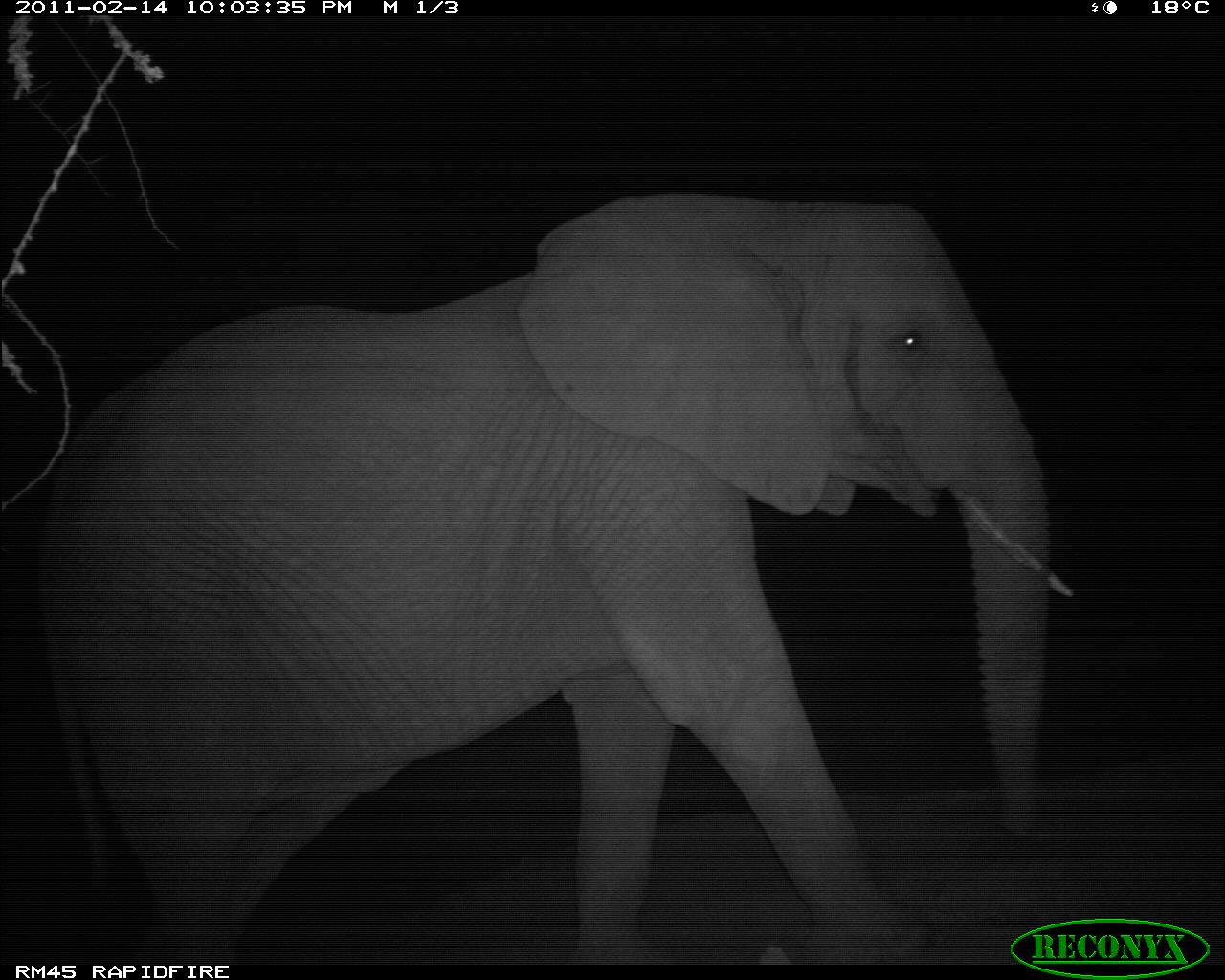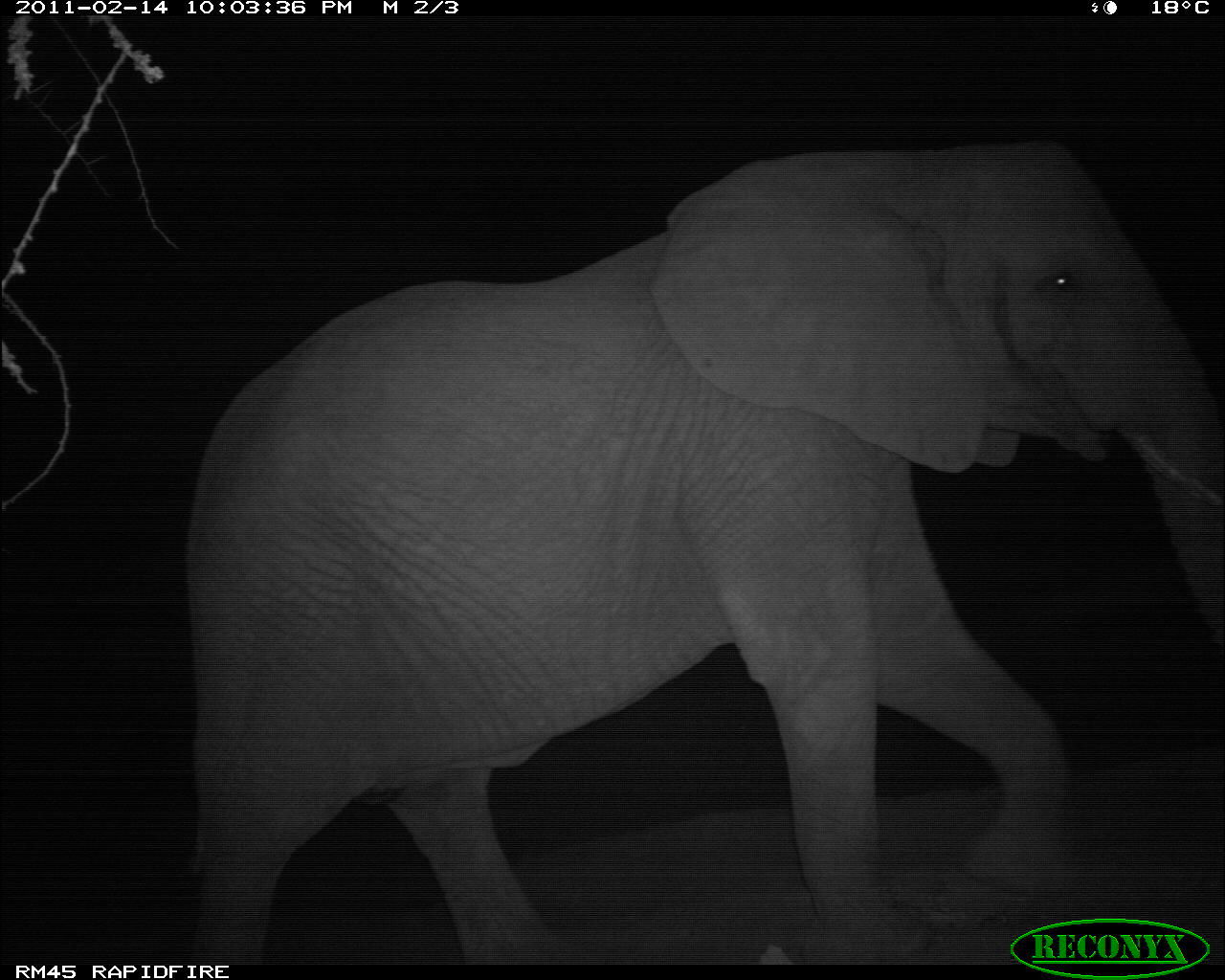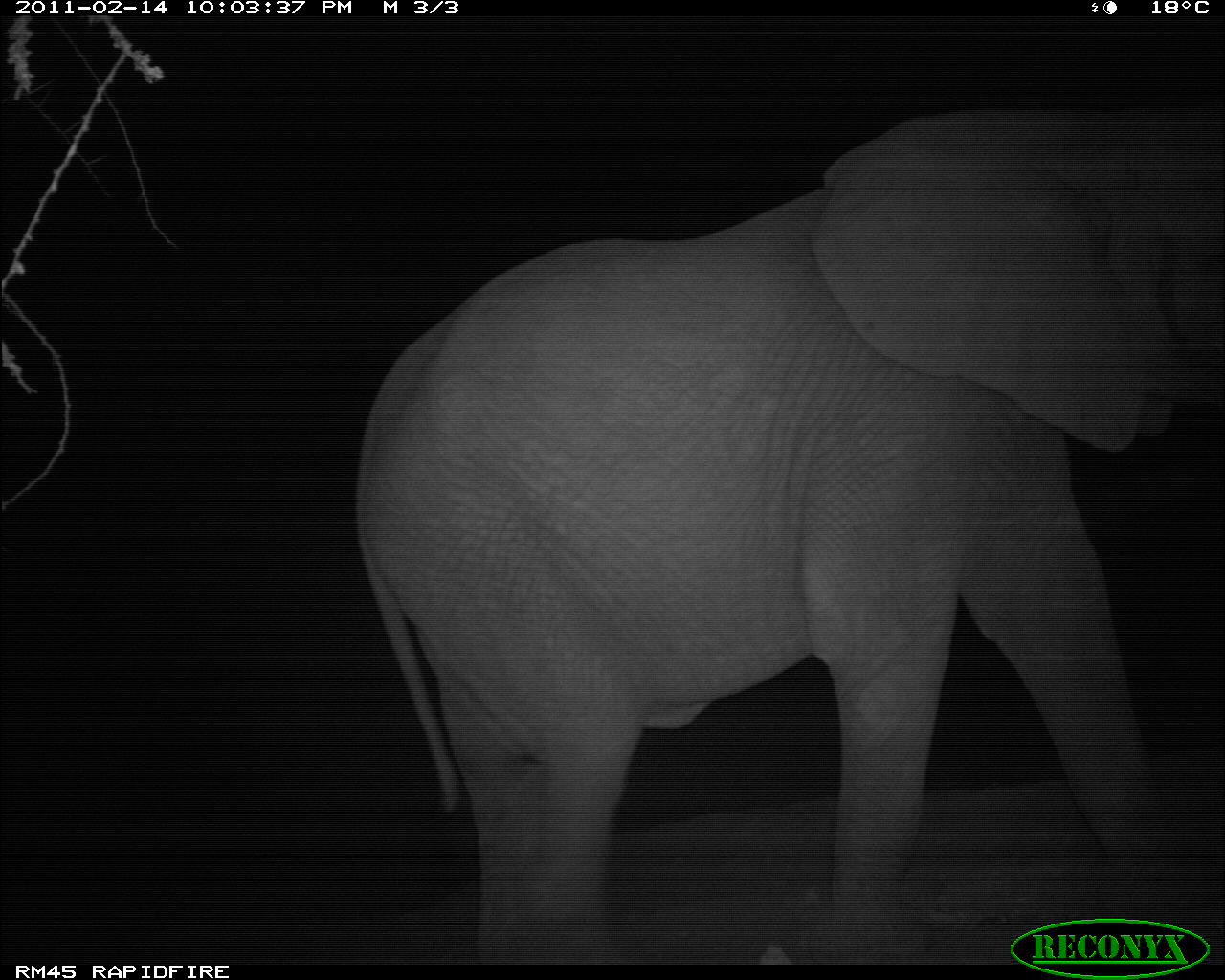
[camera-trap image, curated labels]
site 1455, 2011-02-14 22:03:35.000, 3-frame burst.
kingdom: Animalia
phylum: Chordata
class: Mammalia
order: Proboscidea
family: Elephantidae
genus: Loxodonta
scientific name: Loxodonta africana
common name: african bush elephant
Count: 1.